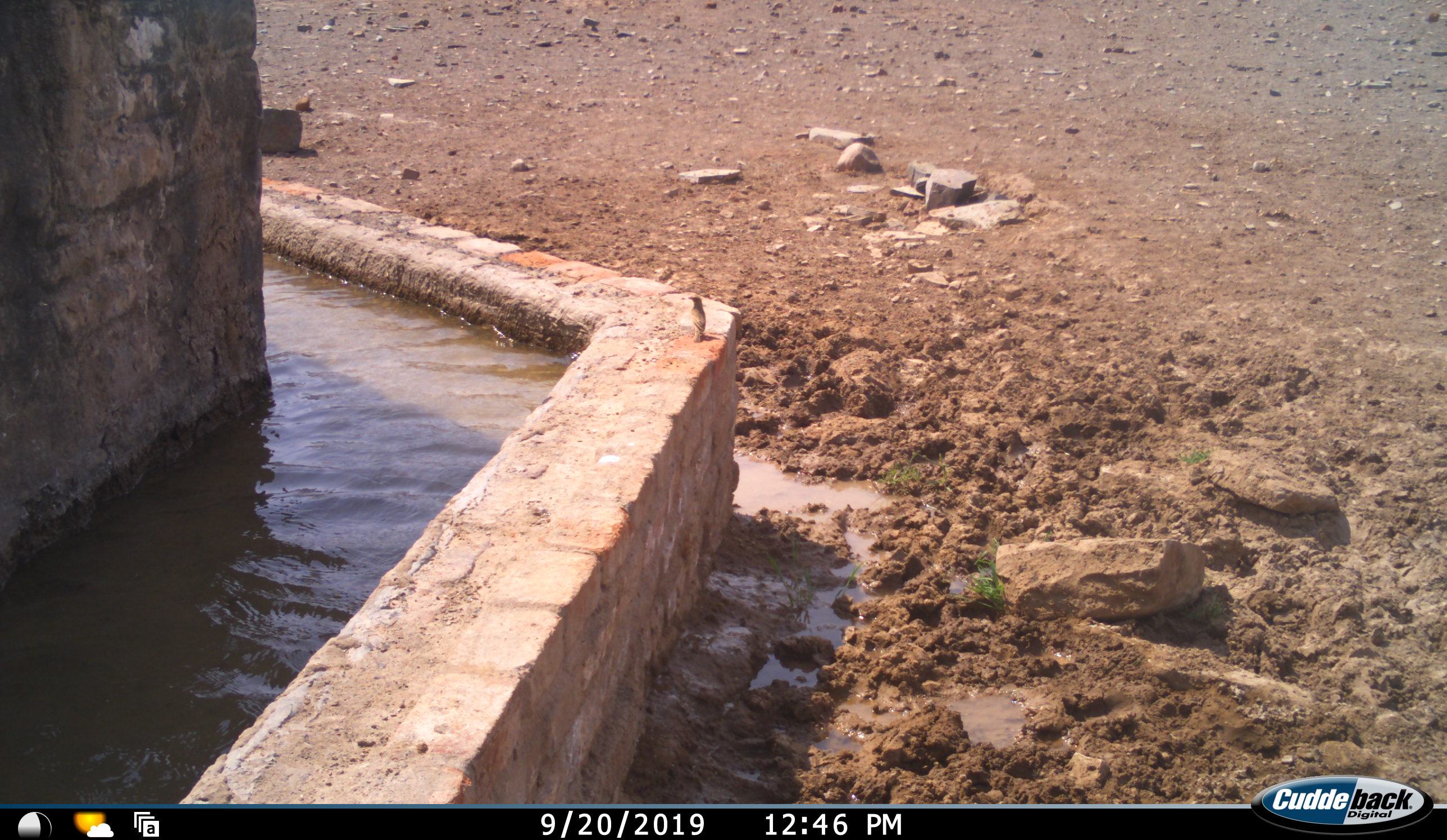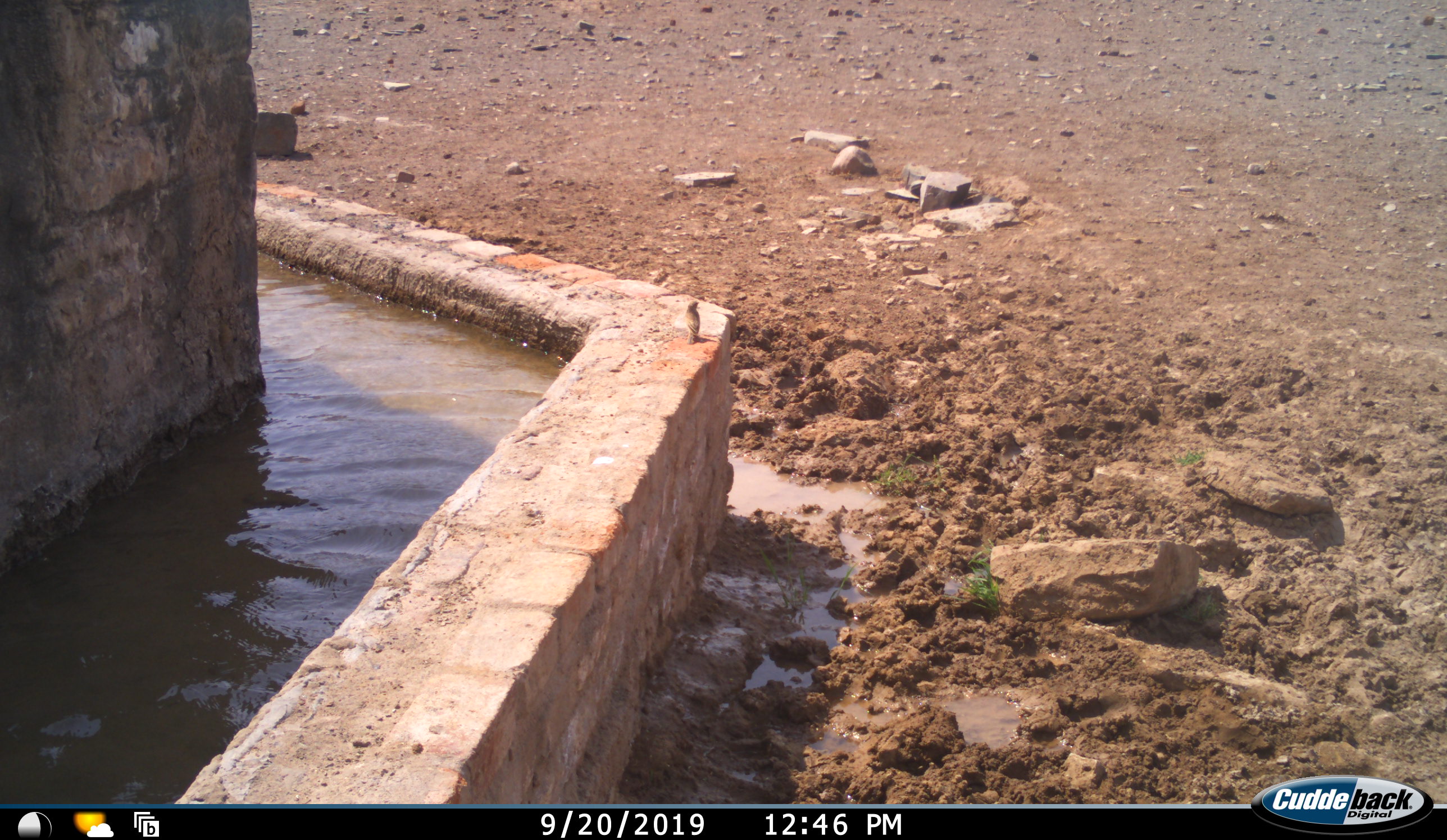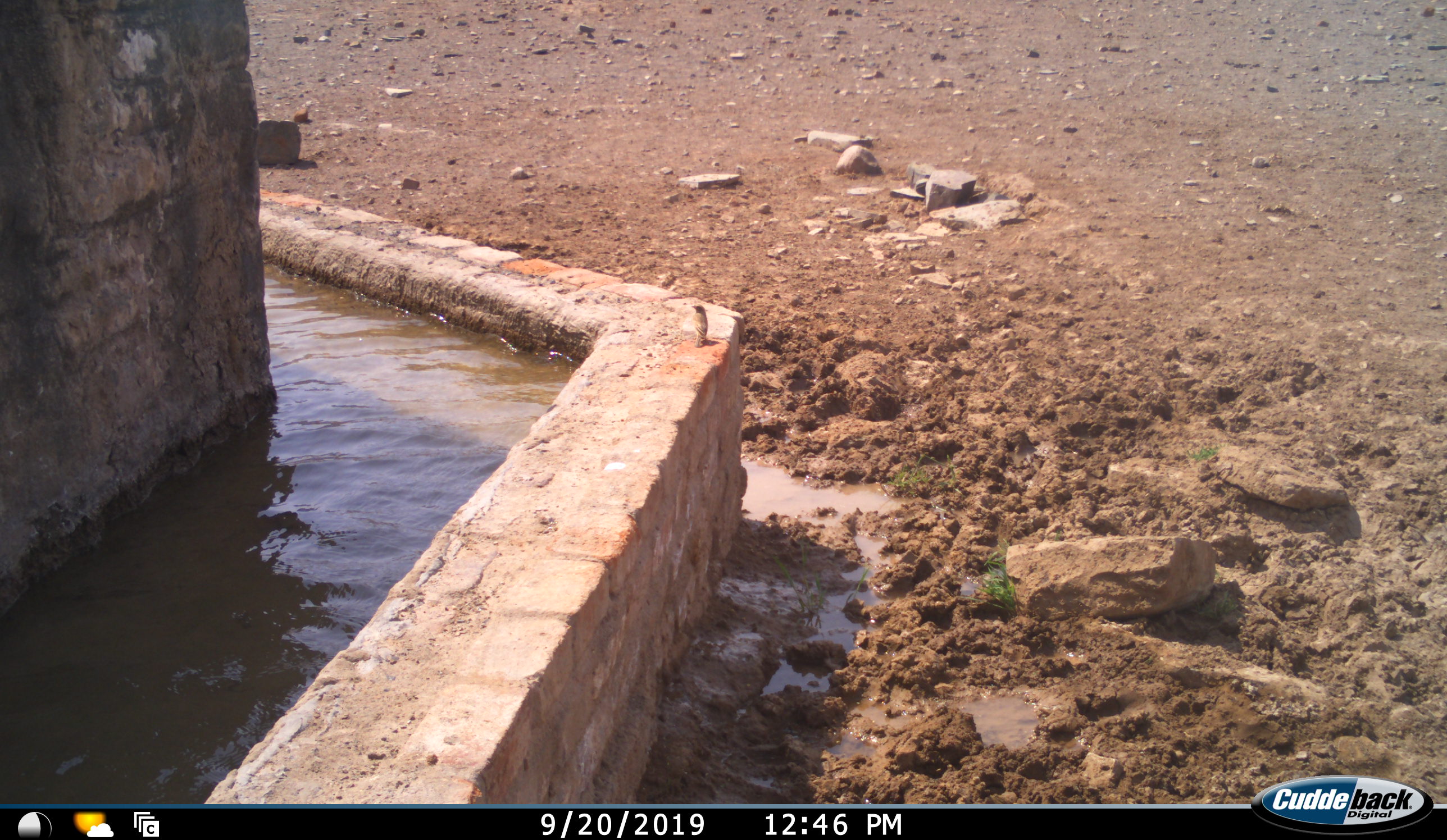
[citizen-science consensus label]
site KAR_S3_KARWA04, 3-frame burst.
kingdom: Animalia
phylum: Chordata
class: Aves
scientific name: Aves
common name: bird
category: birdother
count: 1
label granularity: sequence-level